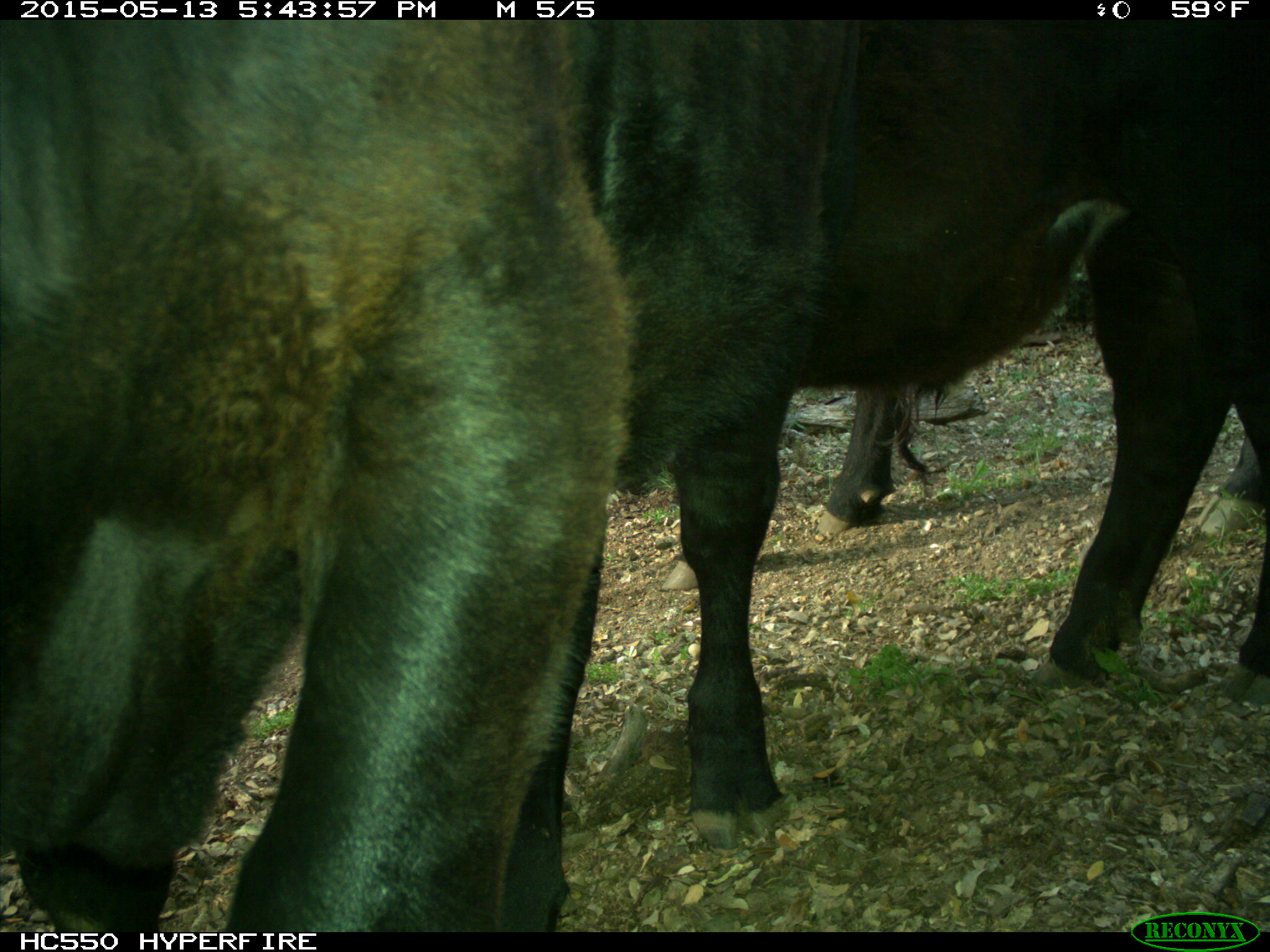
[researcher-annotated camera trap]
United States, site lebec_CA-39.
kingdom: Animalia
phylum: Chordata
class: Mammalia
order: Artiodactyla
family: Bovidae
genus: Bos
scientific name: Bos taurus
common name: domestic cow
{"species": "Bos taurus (domestic cow)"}